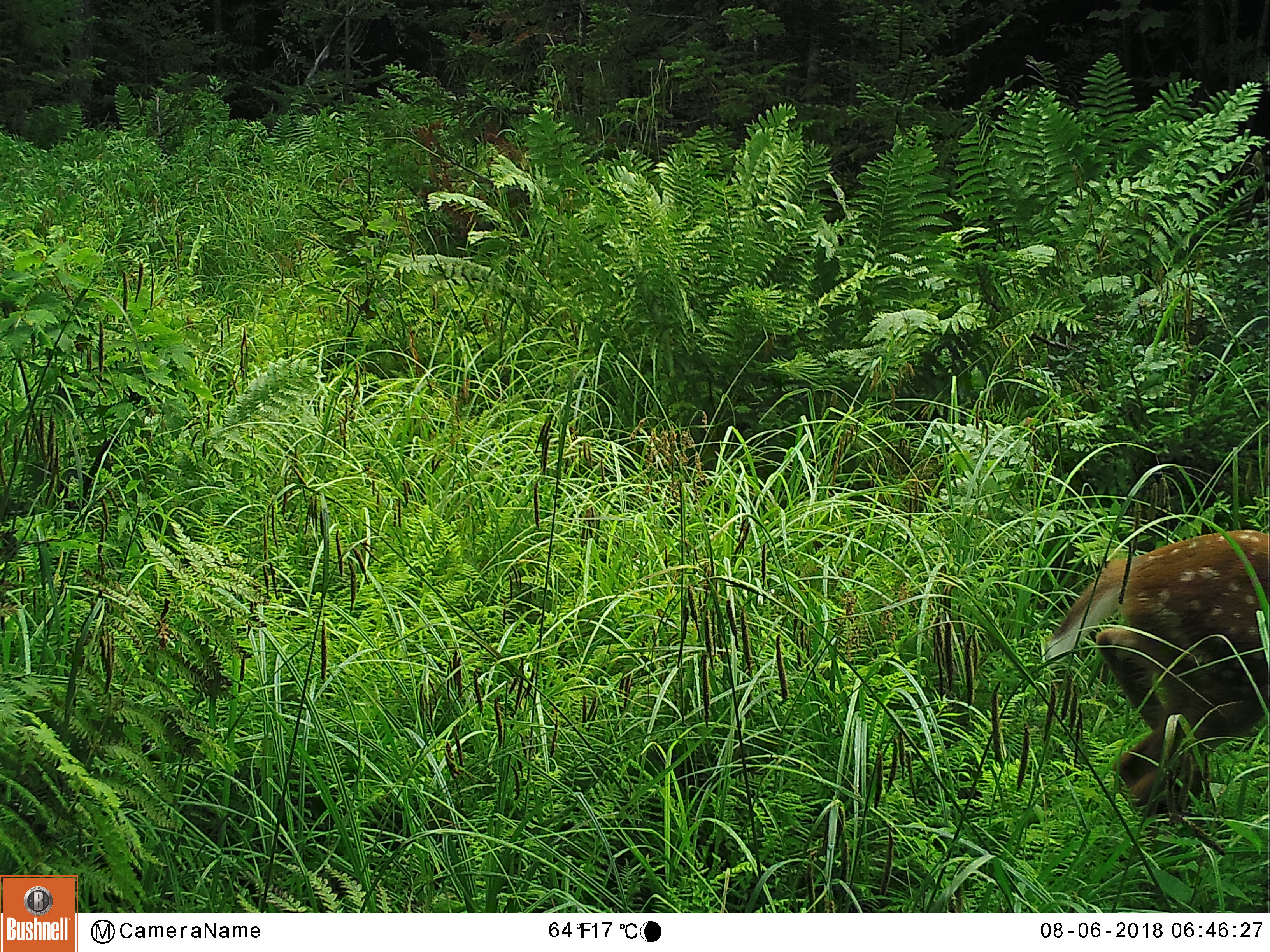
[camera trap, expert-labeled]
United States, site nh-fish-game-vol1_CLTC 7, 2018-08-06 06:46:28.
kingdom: Animalia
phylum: Chordata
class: Mammalia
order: Artiodactyla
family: Cervidae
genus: Odocoileus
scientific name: Odocoileus virginianus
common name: white-tailed deer